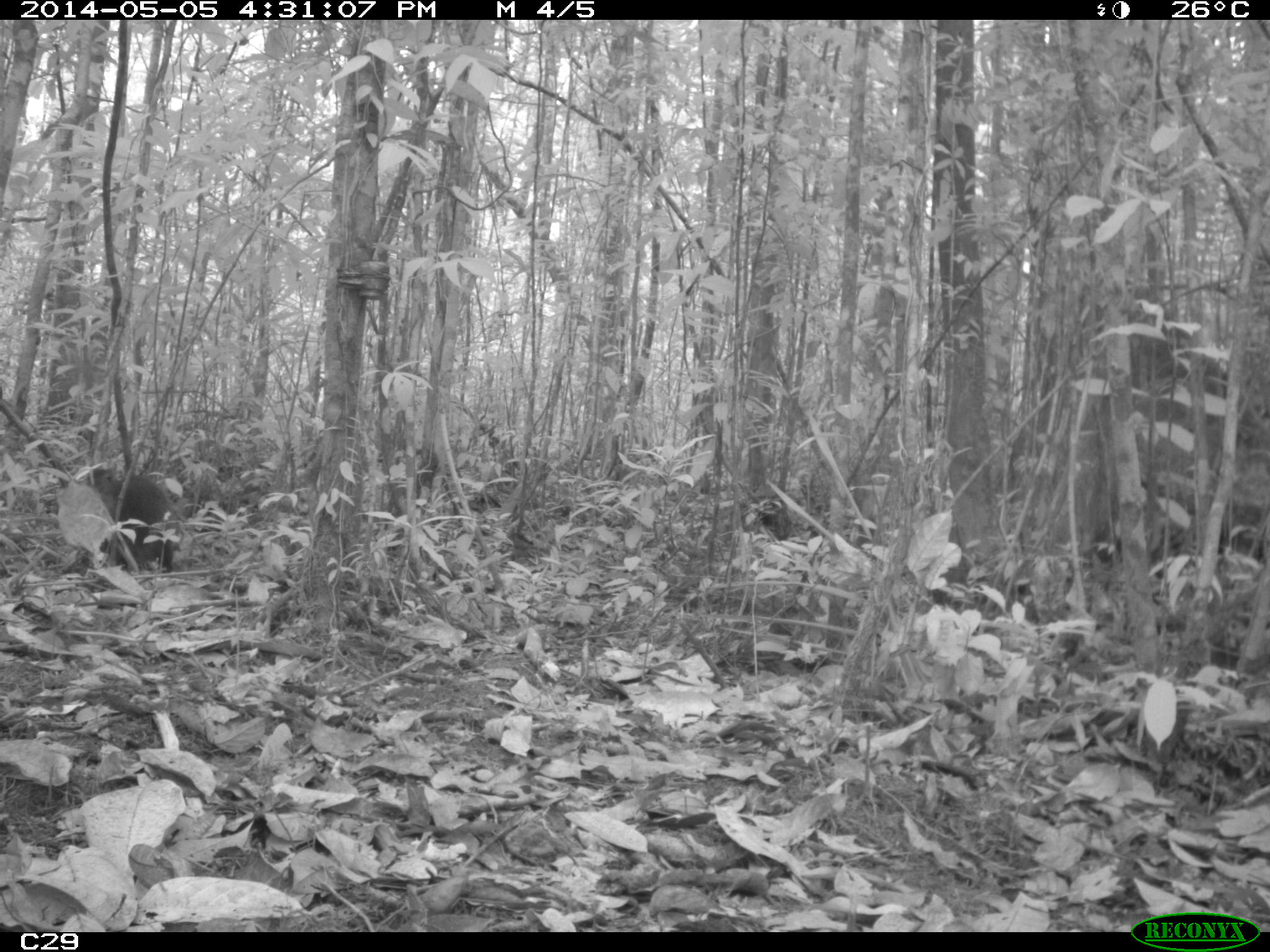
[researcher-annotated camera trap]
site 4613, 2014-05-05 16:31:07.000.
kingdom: Animalia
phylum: Chordata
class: Mammalia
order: Rodentia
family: Dasyproctidae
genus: Dasyprocta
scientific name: Dasyprocta leporina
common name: red-rumped agouti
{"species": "Dasyprocta leporina (red-rumped agouti)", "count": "1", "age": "adult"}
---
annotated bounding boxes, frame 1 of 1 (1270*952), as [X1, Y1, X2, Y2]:
dasyprocta leporina: [60, 465, 180, 579]